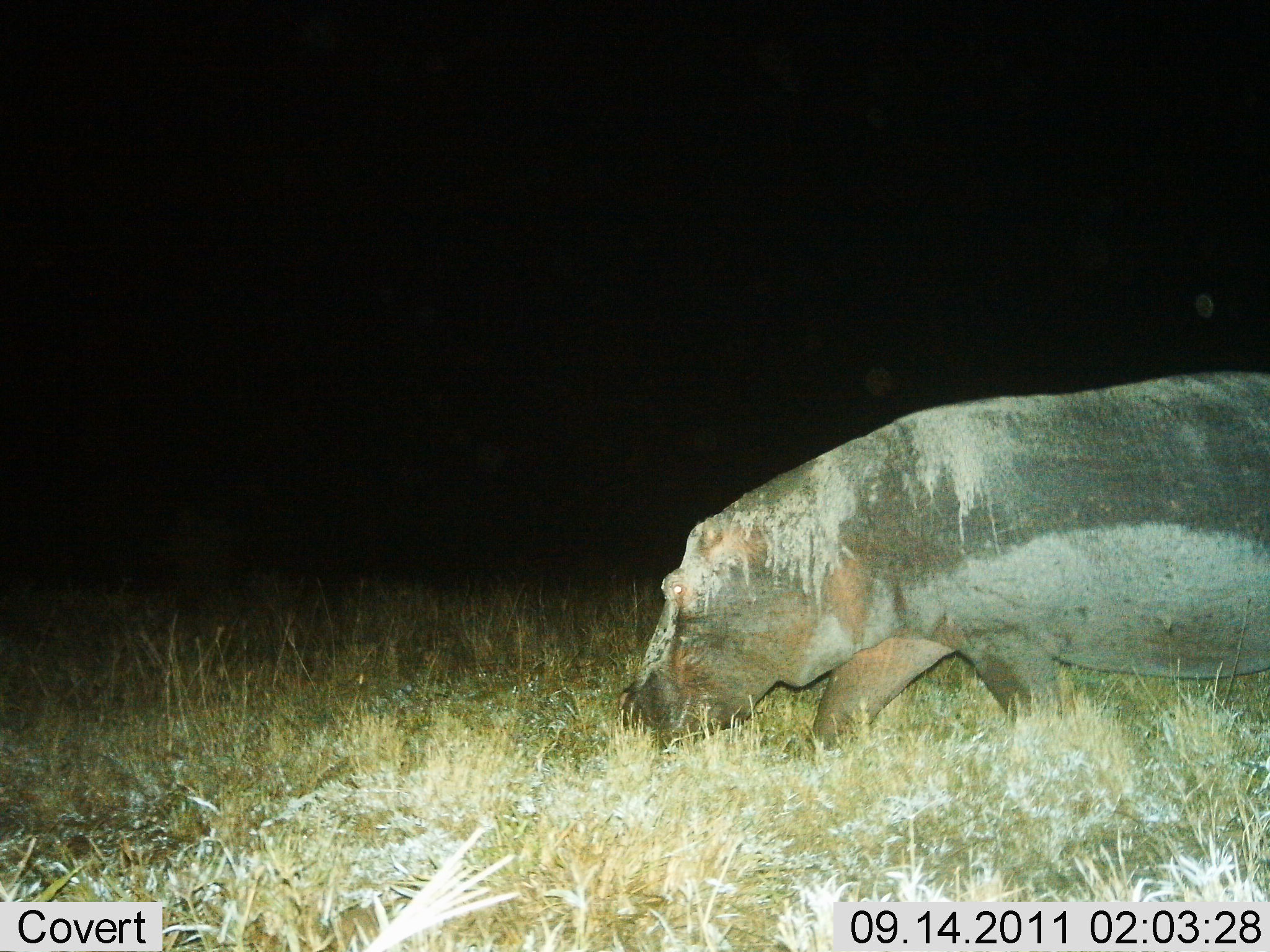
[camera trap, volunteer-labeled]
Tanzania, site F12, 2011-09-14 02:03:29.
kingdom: Animalia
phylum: Chordata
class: Mammalia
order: Artiodactyla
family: Hippopotamidae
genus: Hippopotamus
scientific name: Hippopotamus amphibius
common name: hippopotamus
Hippopotamus (Hippopotamus amphibius), count 1. Behavior (volunteer vote fractions): standing 0%, resting 0%, moving 100%, interacting 0%. Young present (vote fraction): 0%. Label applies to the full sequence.